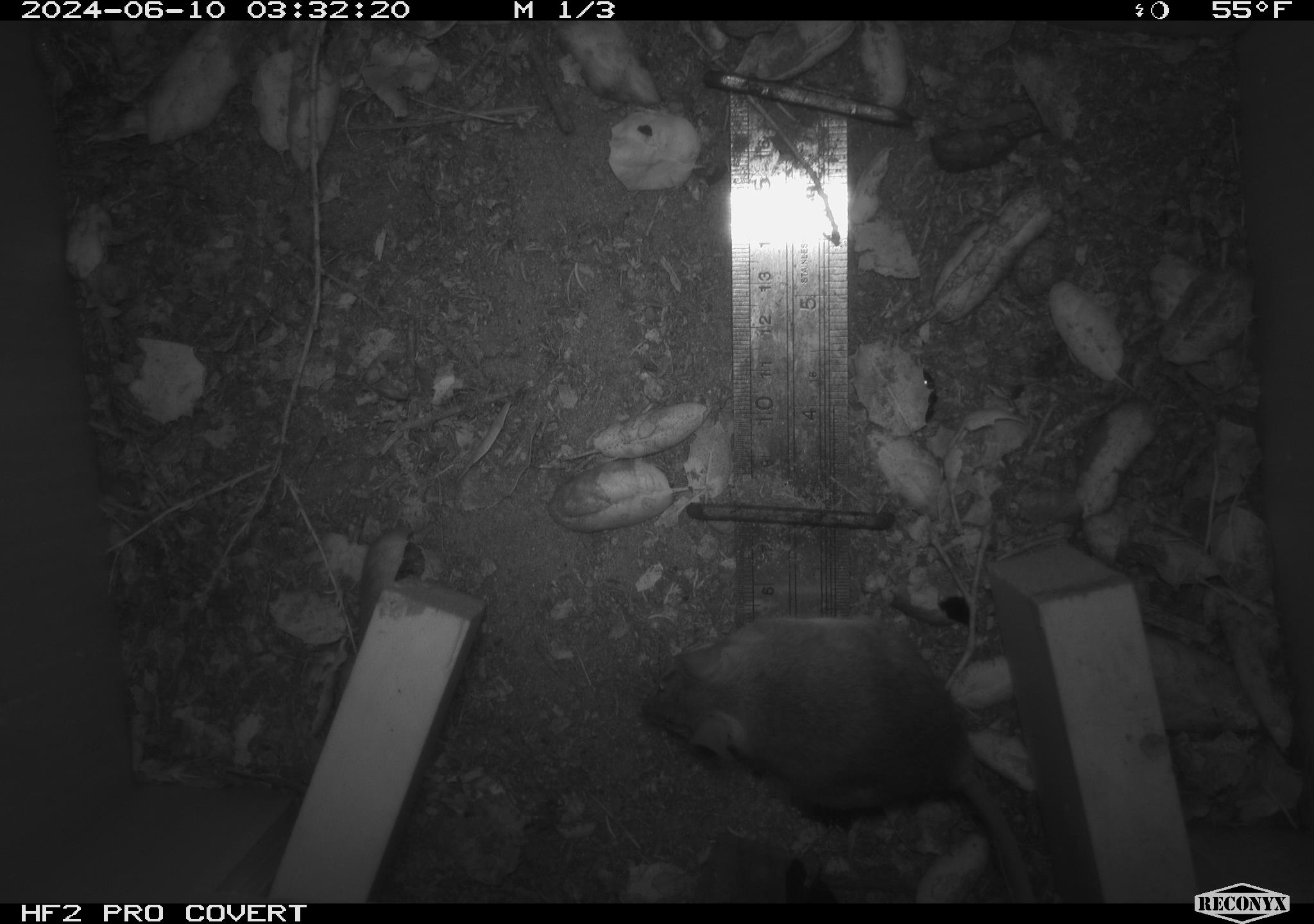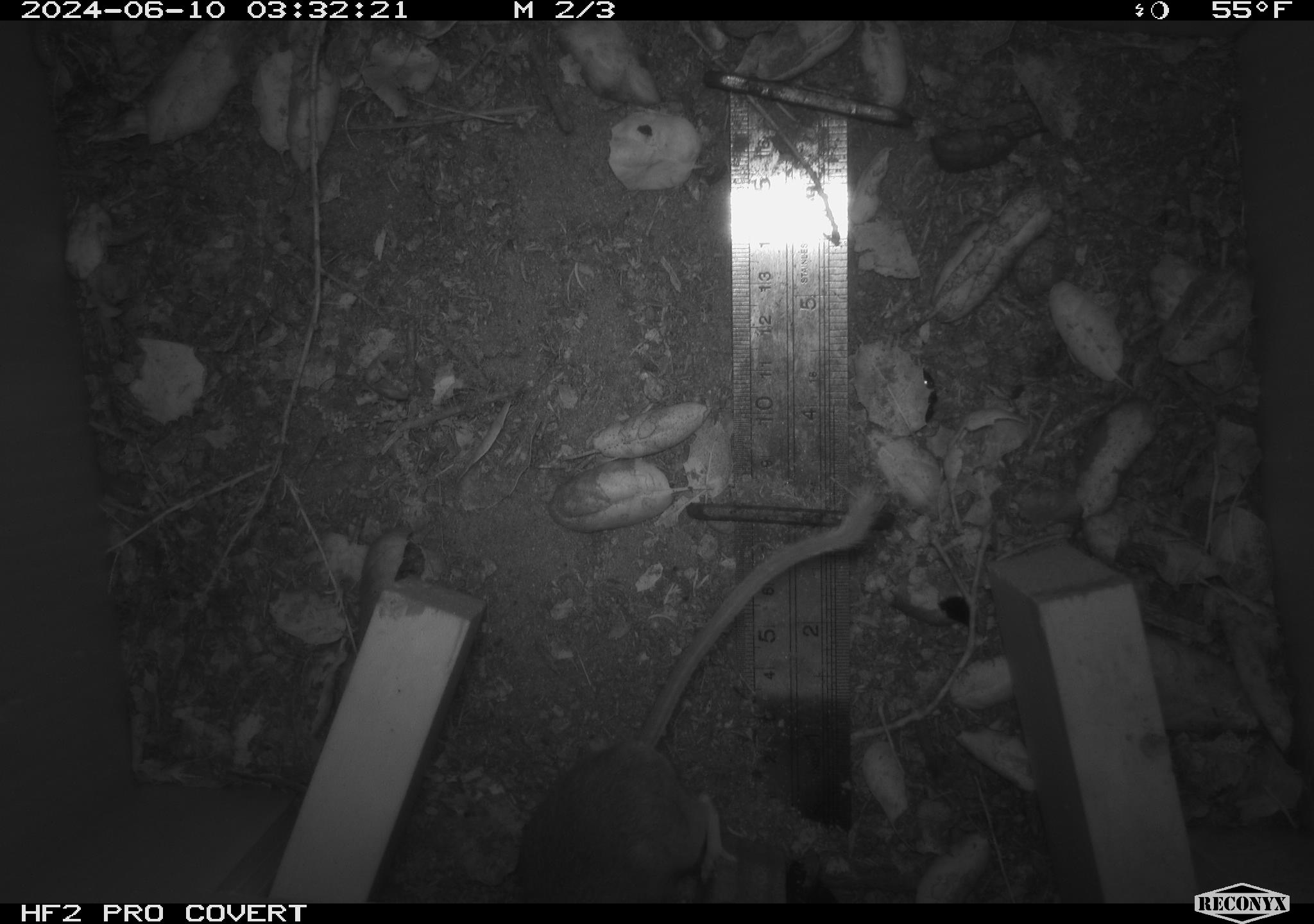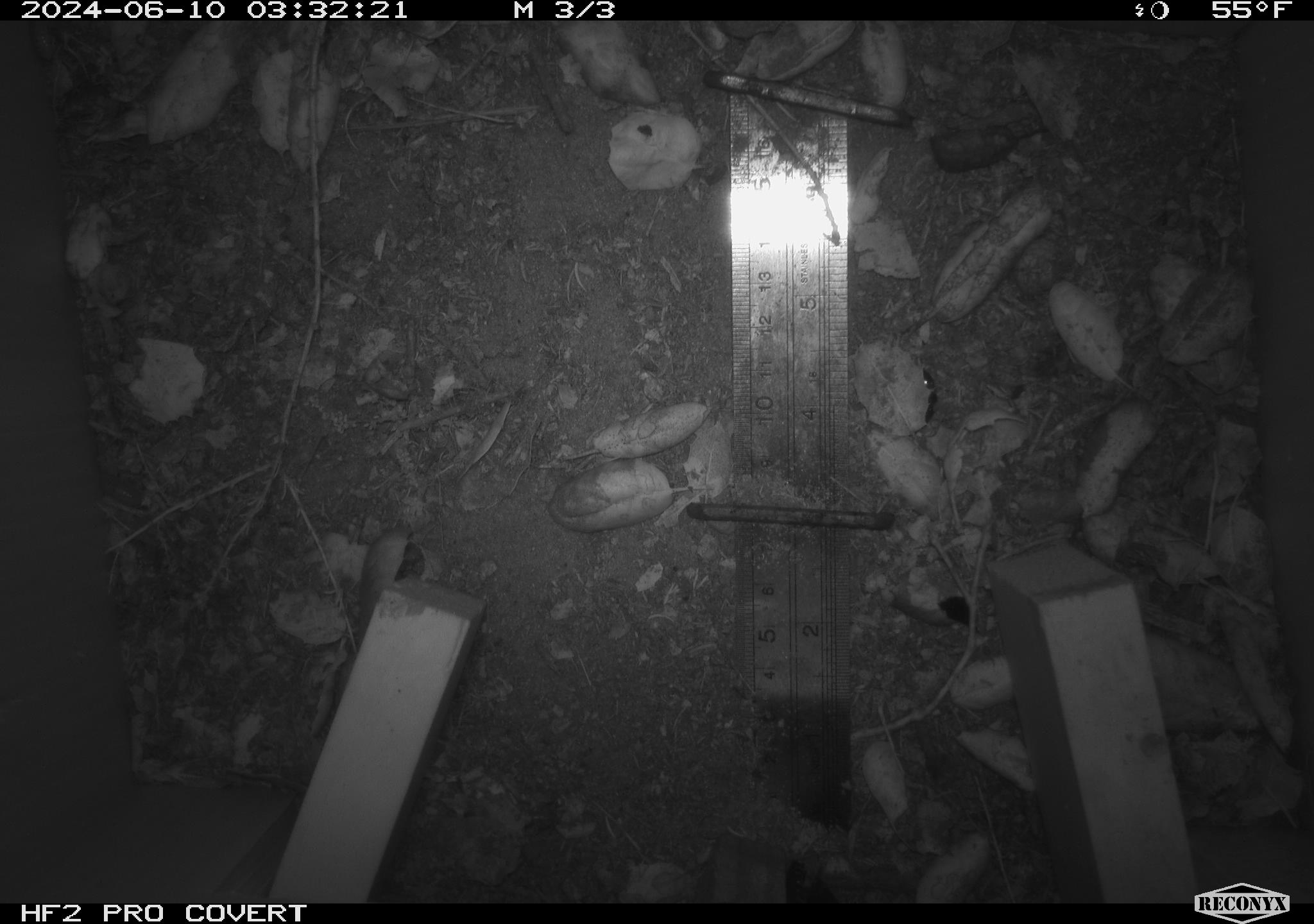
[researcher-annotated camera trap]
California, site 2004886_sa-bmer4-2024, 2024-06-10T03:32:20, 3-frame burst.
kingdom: Animalia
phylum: Chordata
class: Mammalia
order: Rodentia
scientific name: Rodentia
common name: woodrat or rat or mouse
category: woodrat or rat or mouse species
Woodrat or rat or mouse species (woodrat or rat or mouse) (Rodentia).